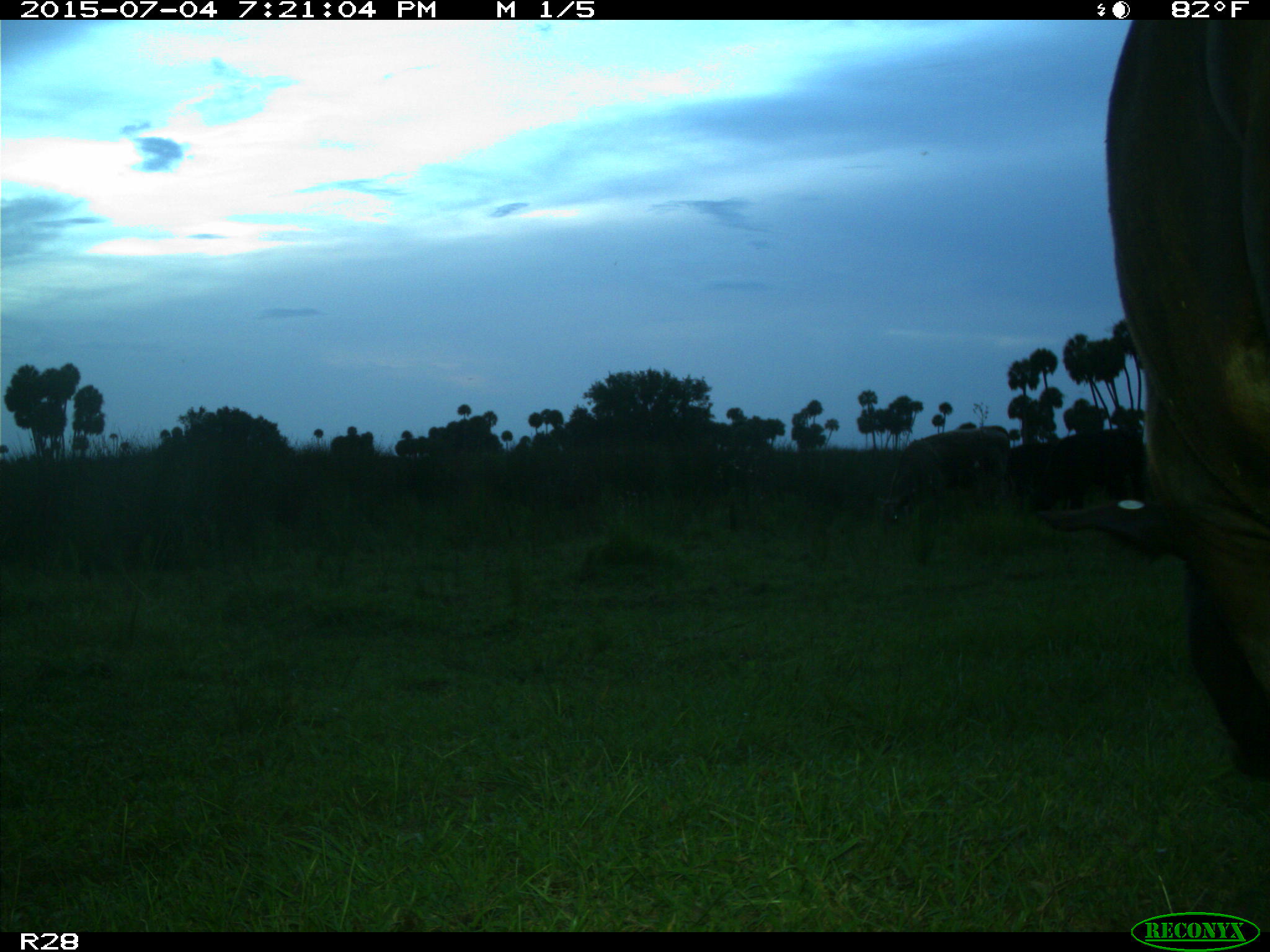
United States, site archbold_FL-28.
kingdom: Animalia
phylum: Chordata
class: Mammalia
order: Artiodactyla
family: Bovidae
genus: Bos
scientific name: Bos taurus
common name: domestic cow